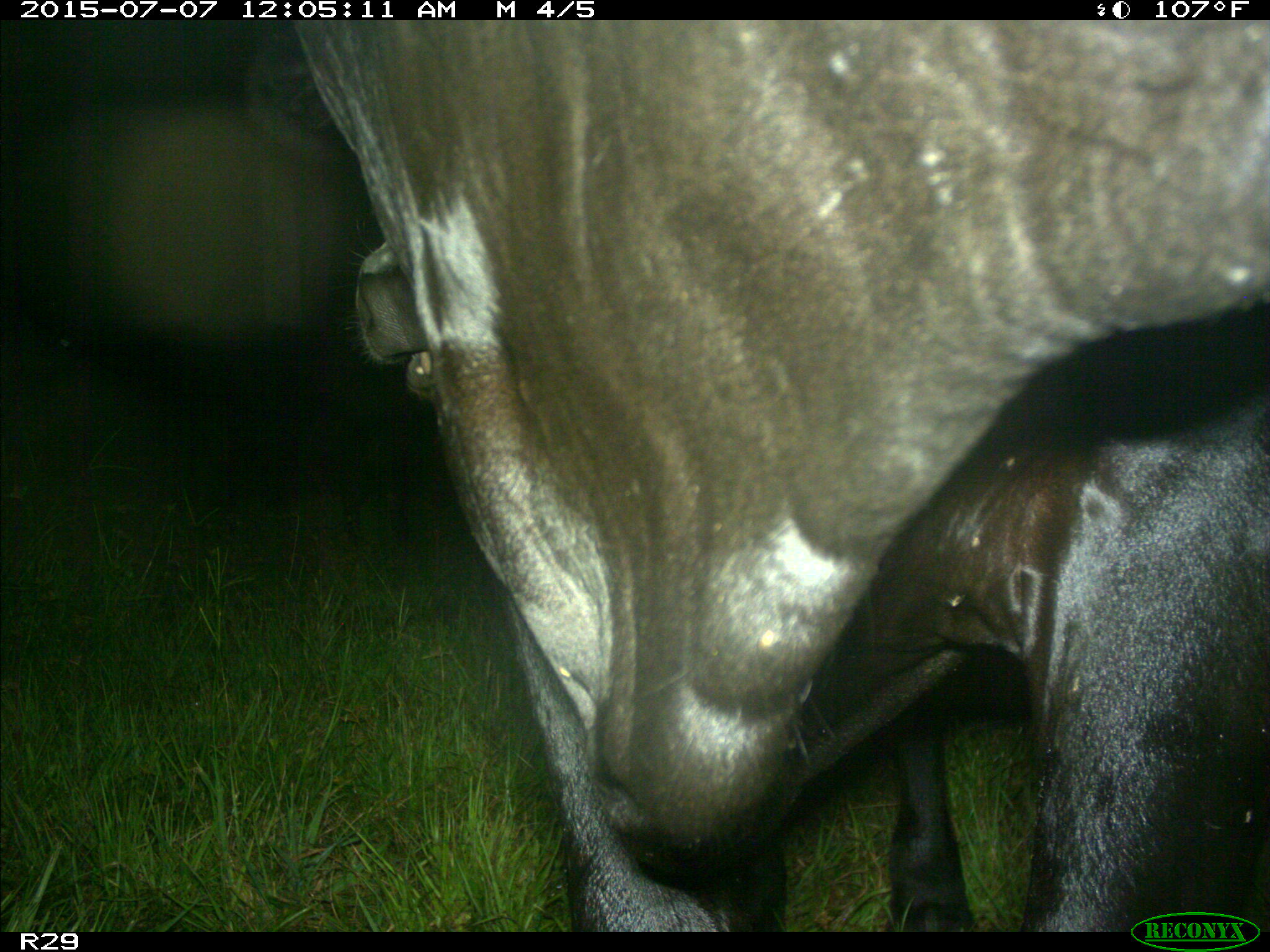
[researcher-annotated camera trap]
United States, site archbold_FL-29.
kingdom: Animalia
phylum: Chordata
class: Mammalia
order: Artiodactyla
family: Bovidae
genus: Bos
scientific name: Bos taurus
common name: domestic cow